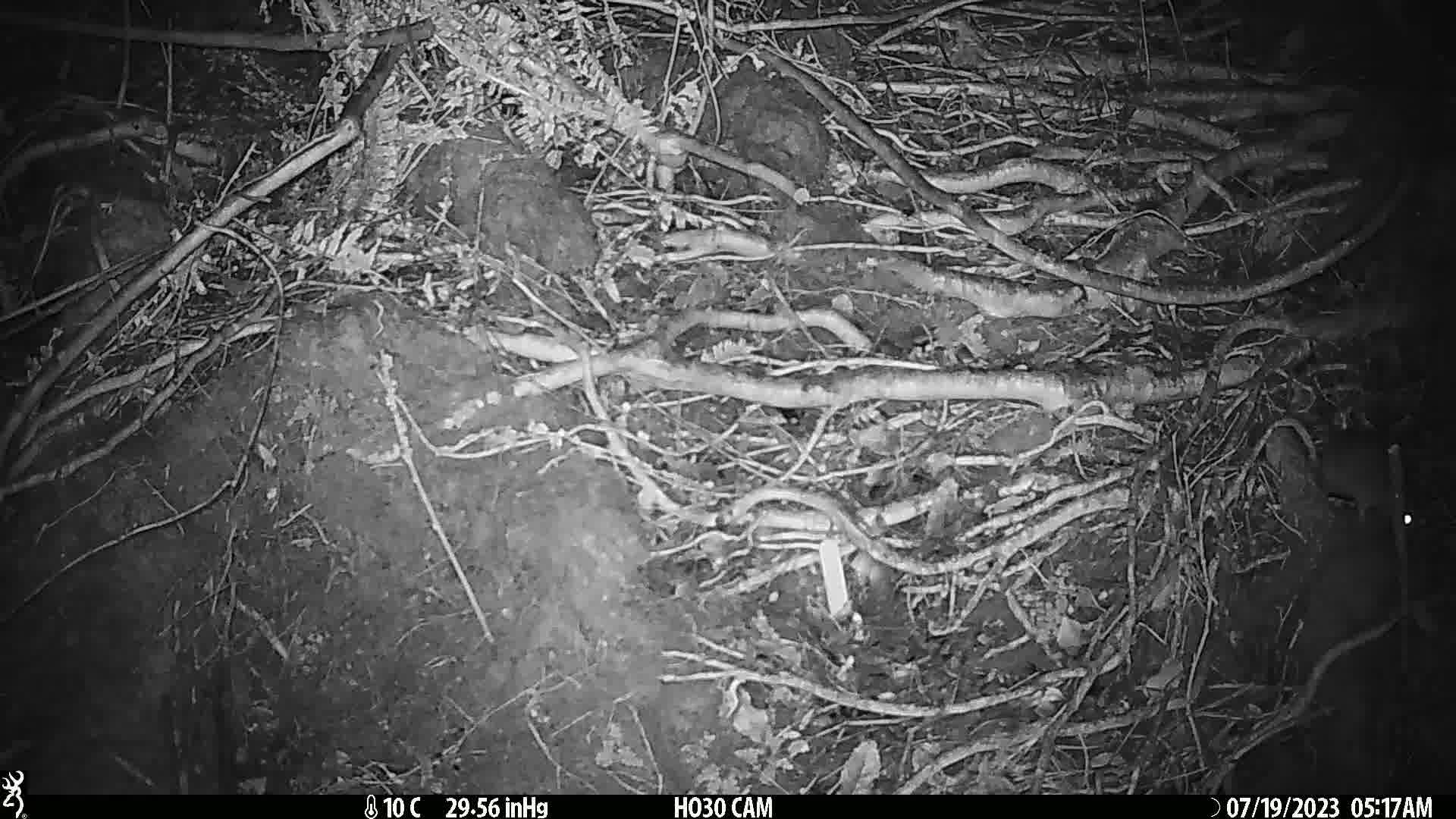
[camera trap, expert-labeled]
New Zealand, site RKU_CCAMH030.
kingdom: Animalia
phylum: Chordata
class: Mammalia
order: Rodentia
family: Muridae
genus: Rattus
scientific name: Rattus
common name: rat